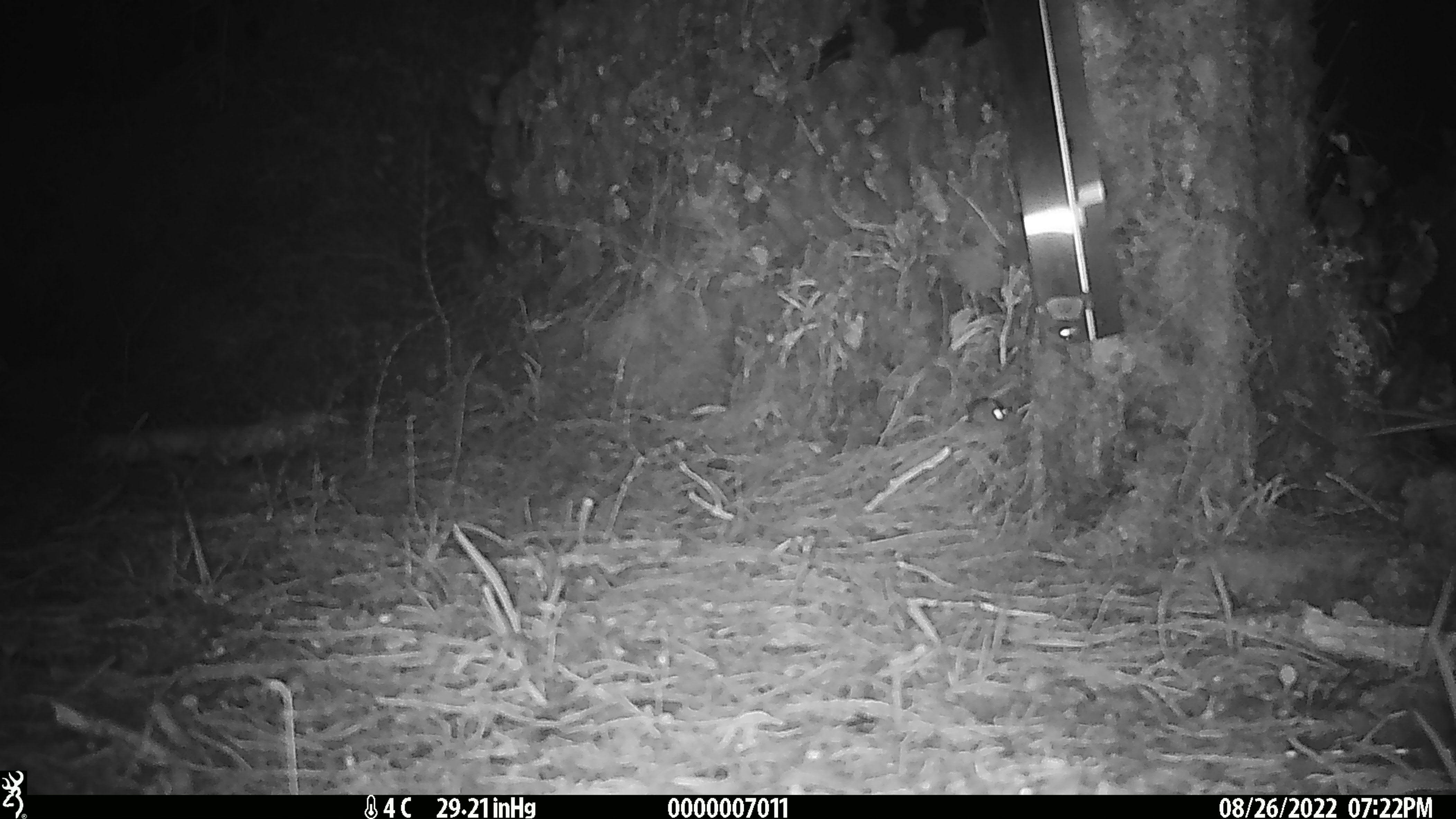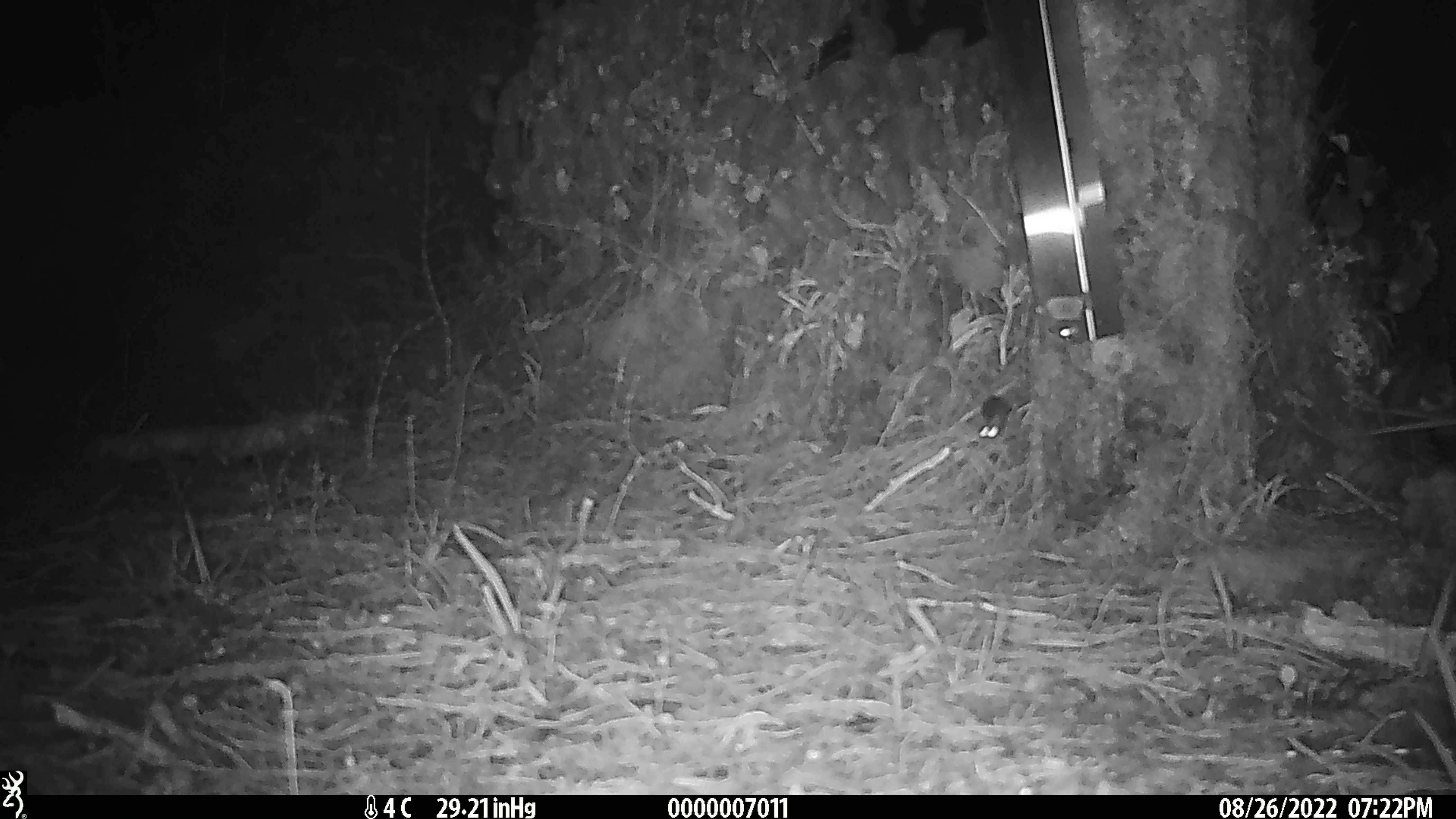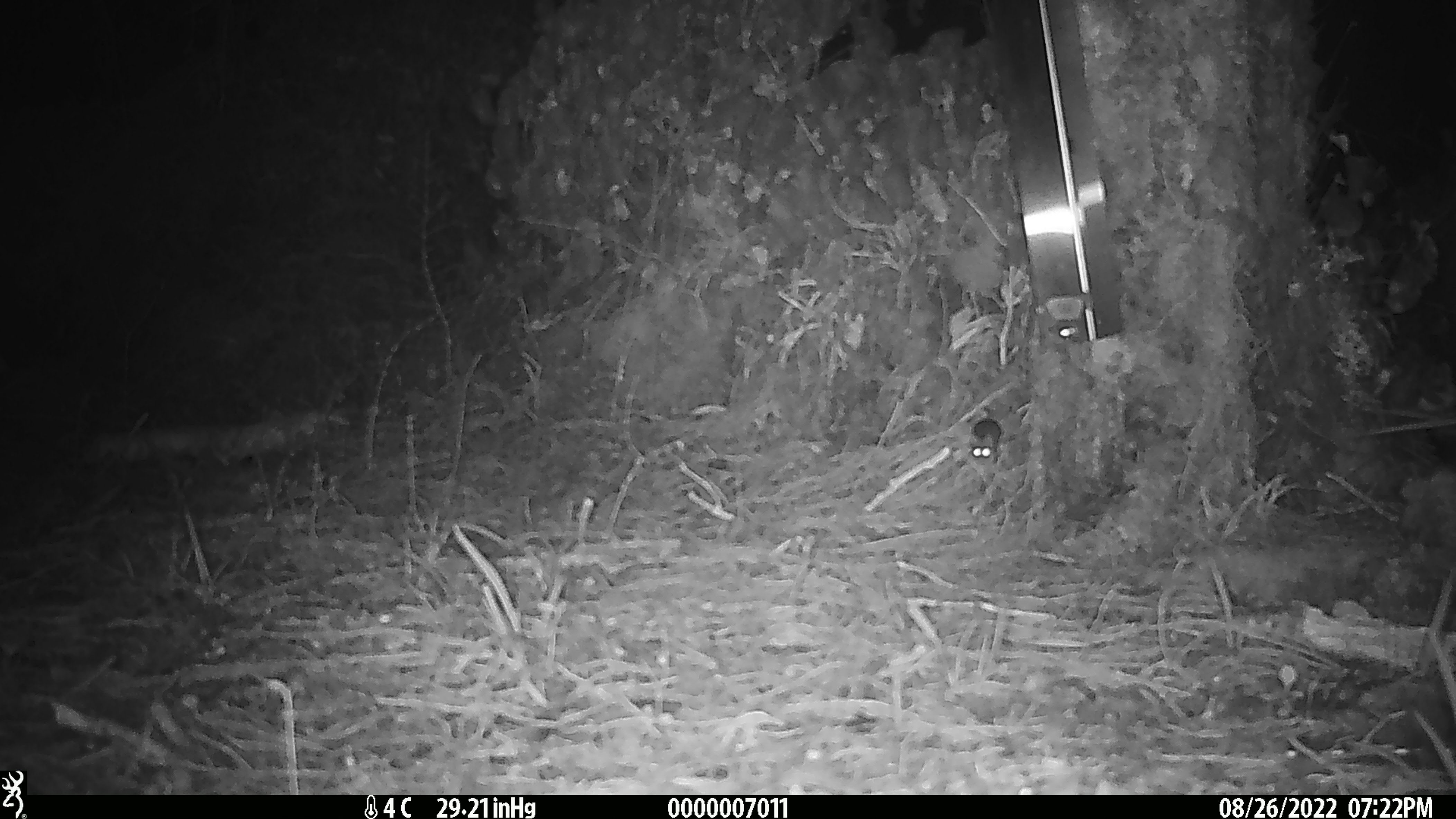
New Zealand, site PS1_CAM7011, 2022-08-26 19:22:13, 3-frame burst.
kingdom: Animalia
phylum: Chordata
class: Mammalia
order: Rodentia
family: Muridae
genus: Mus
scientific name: Mus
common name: mouse